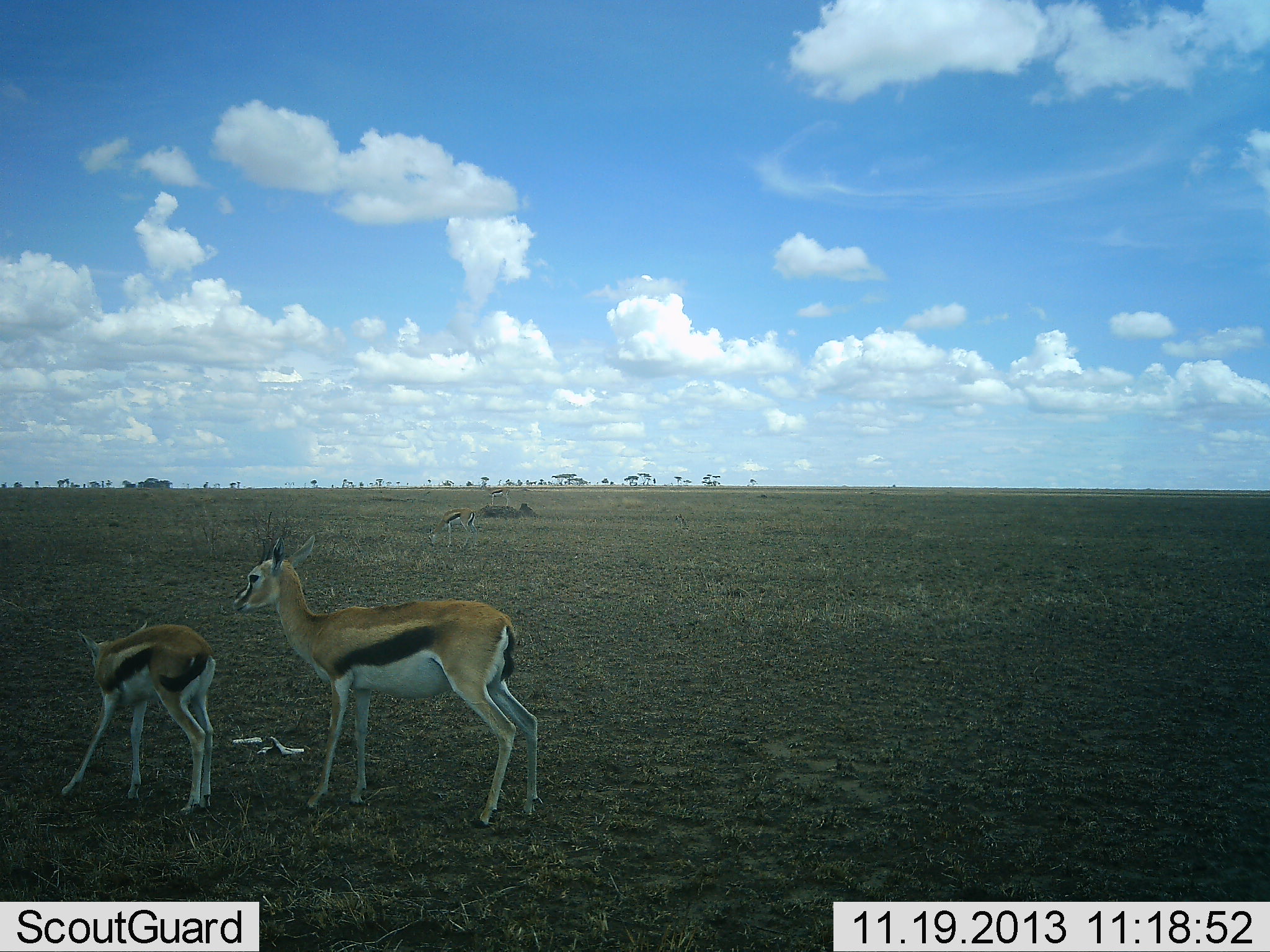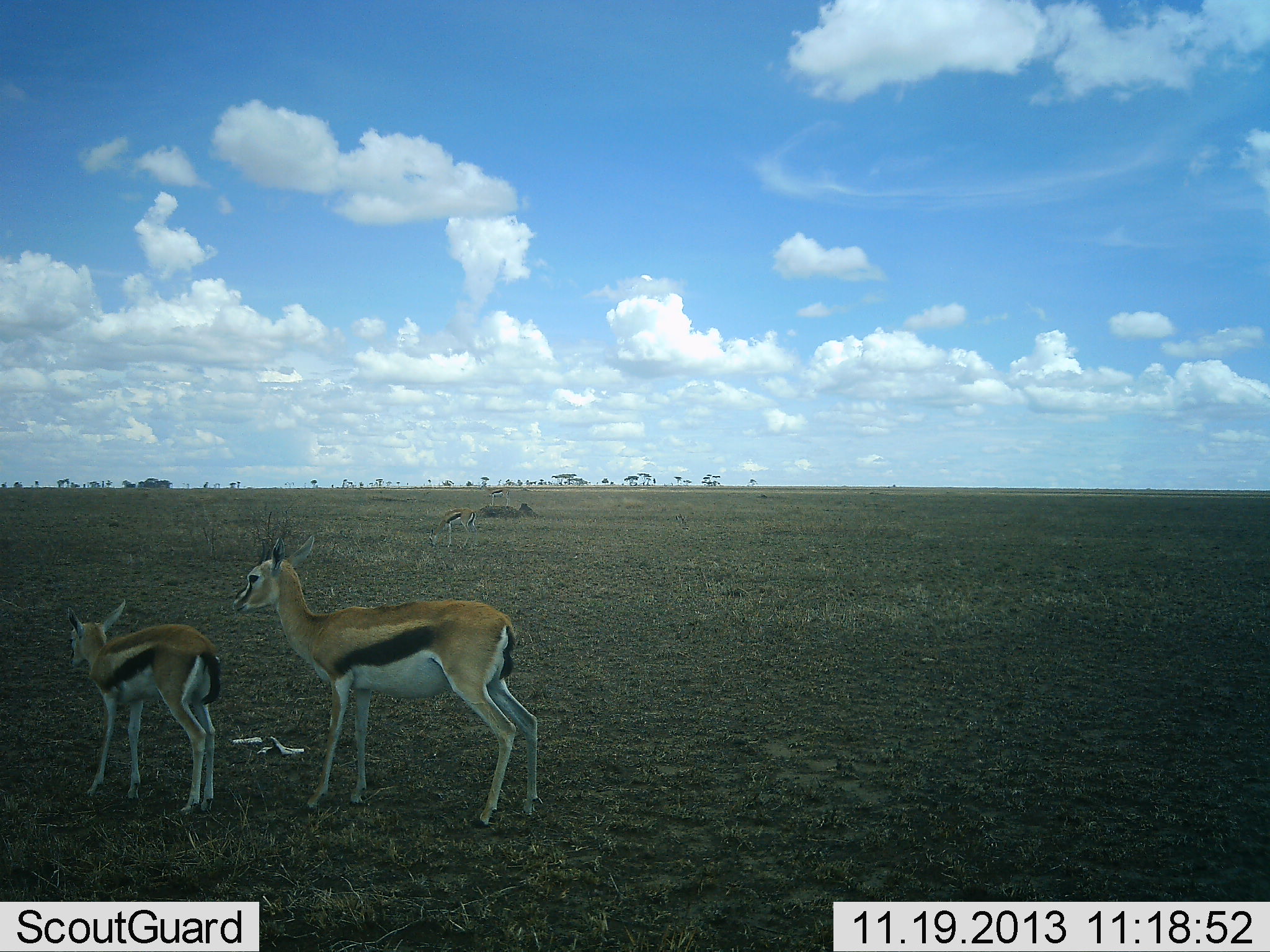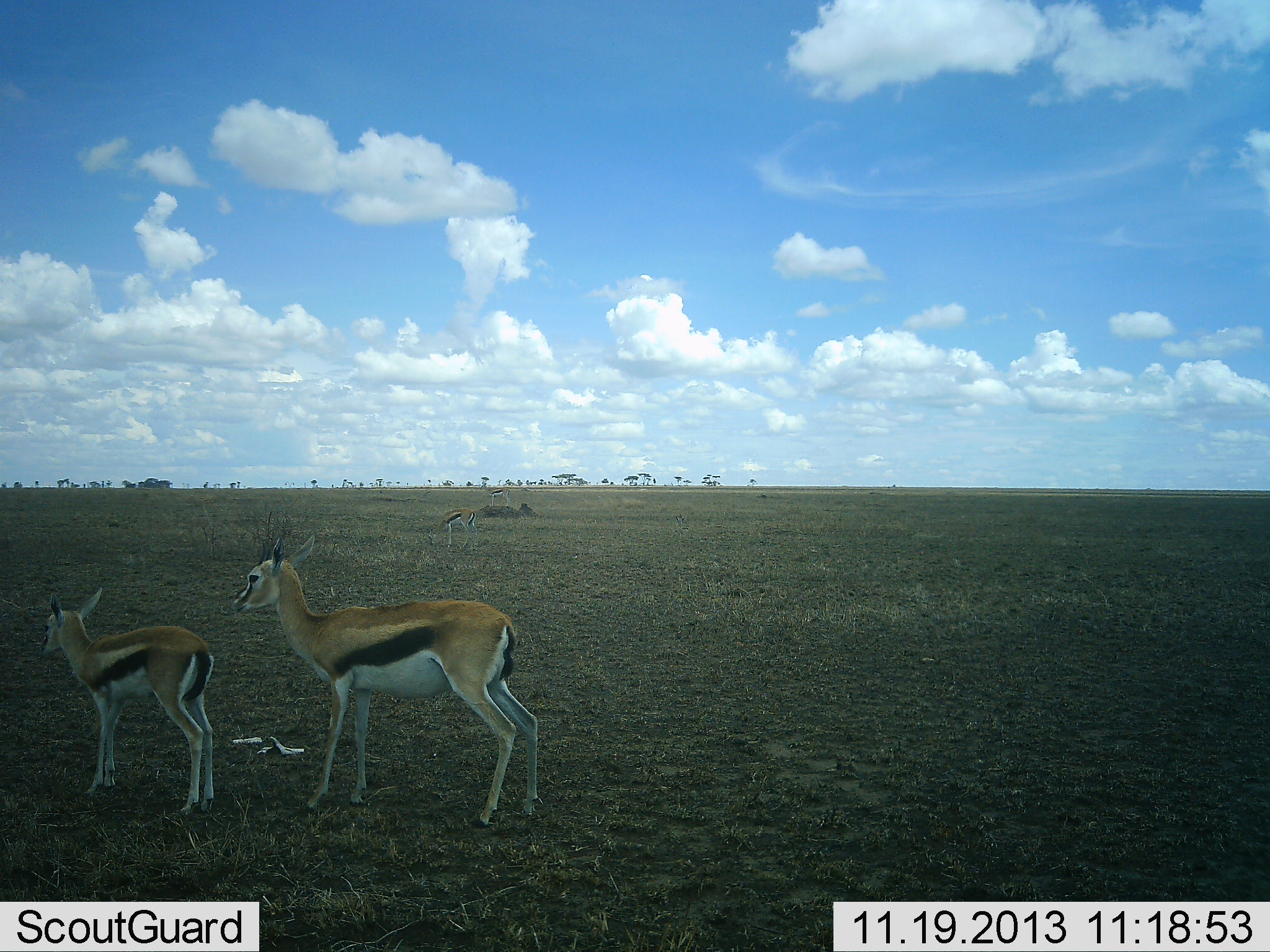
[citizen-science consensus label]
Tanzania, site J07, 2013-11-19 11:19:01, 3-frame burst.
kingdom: Animalia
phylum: Chordata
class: Mammalia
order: Artiodactyla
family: Bovidae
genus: Eudorcas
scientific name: Eudorcas thomsonii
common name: thomson's gazelle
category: gazellethomsons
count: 3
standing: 100%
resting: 0%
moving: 0%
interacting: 0%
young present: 70%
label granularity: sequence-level